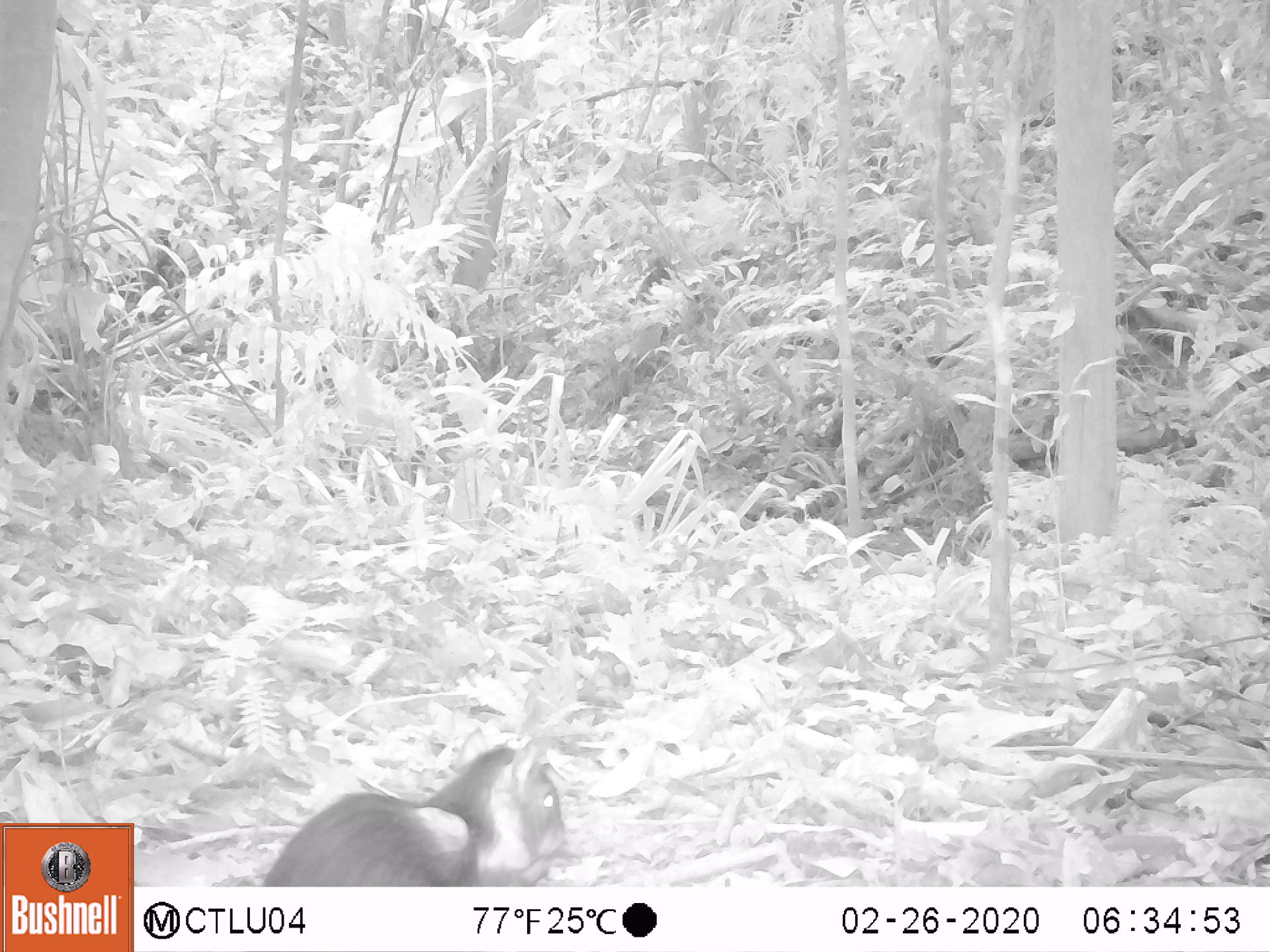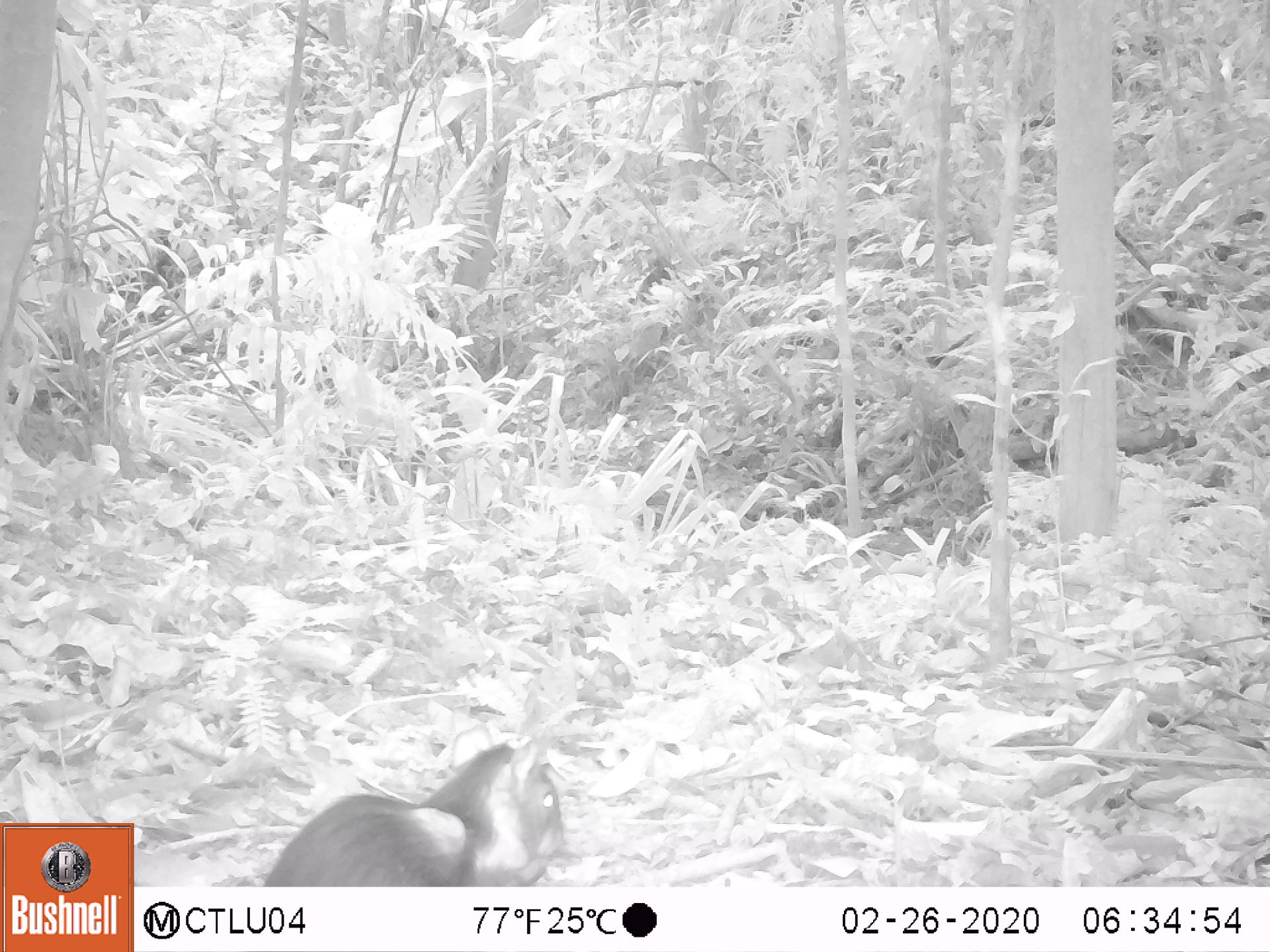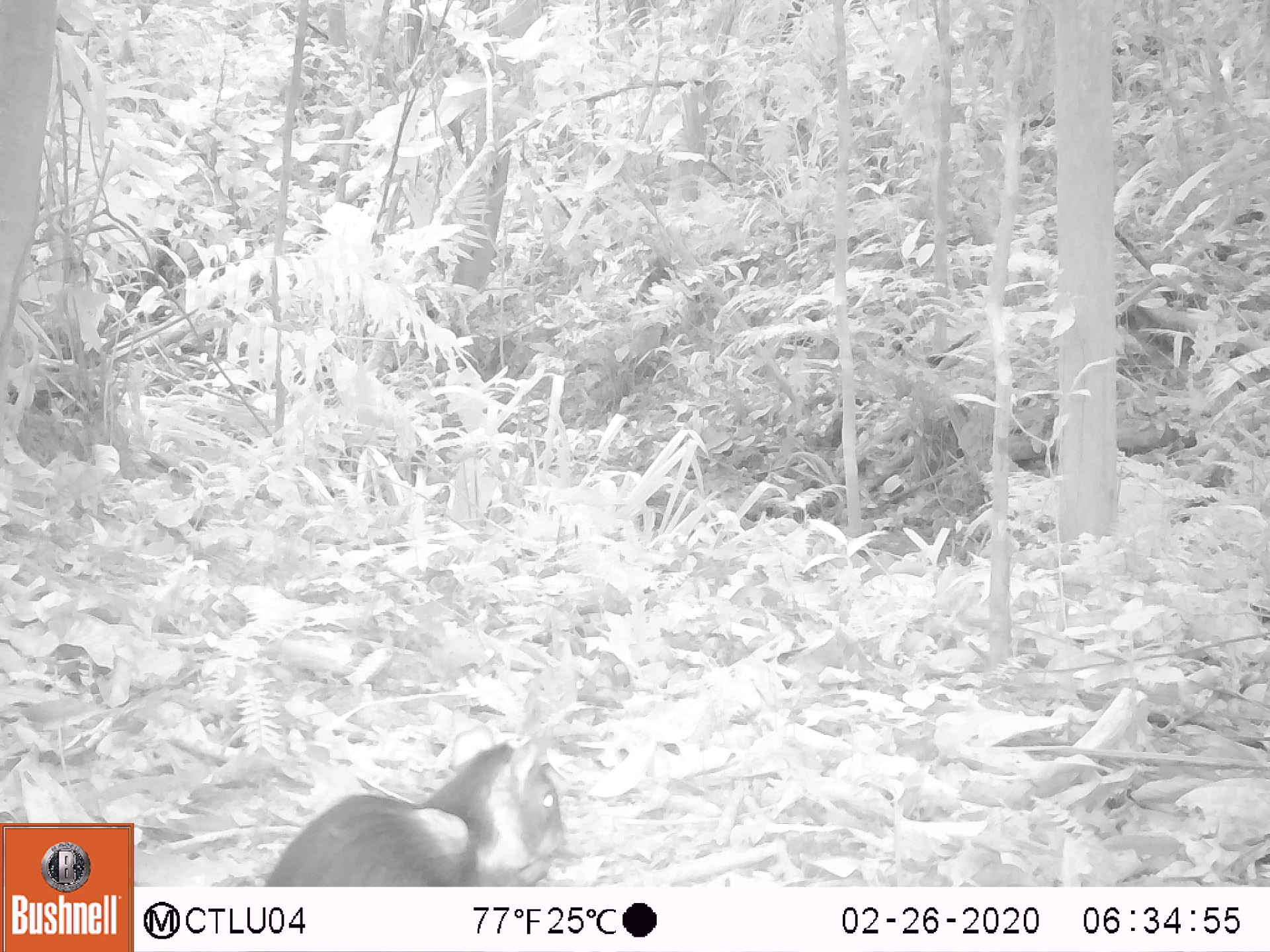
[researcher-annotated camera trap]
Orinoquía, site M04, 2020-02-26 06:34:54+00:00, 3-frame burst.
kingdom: Animalia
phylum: Chordata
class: Mammalia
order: Rodentia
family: Dasyproctidae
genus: Dasyprocta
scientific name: Dasyprocta fuliginosa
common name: black agouti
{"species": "black agouti (Dasyprocta fuliginosa)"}